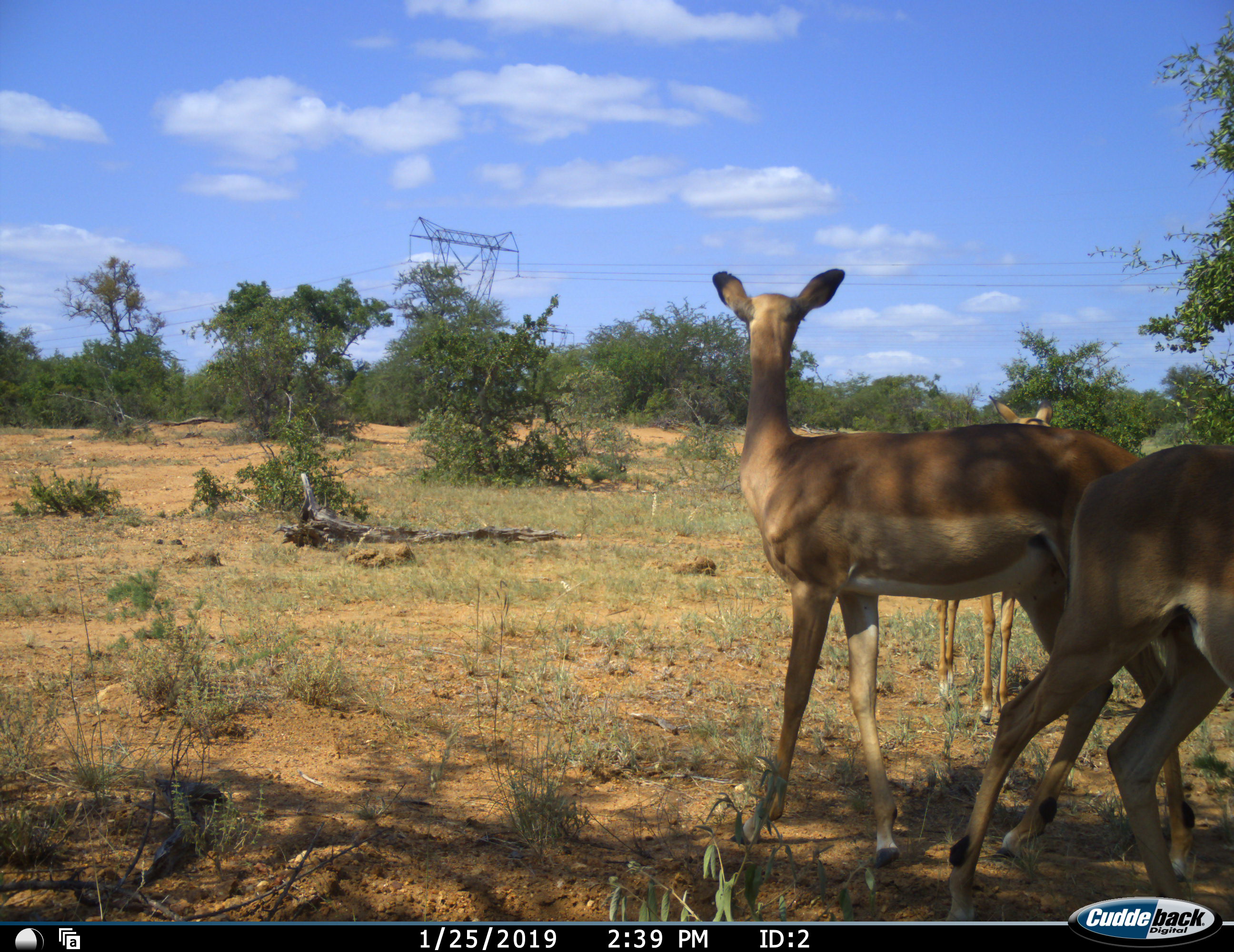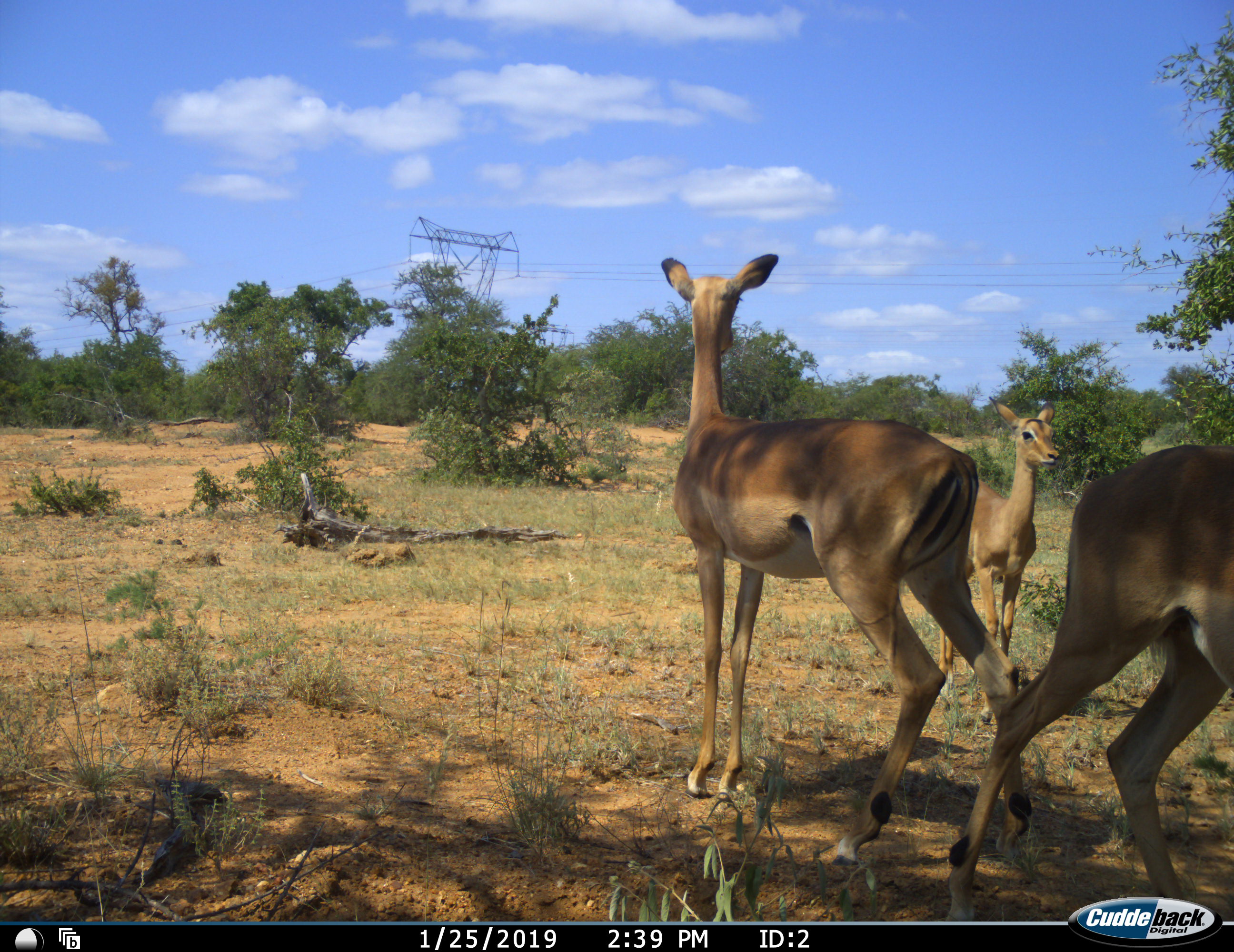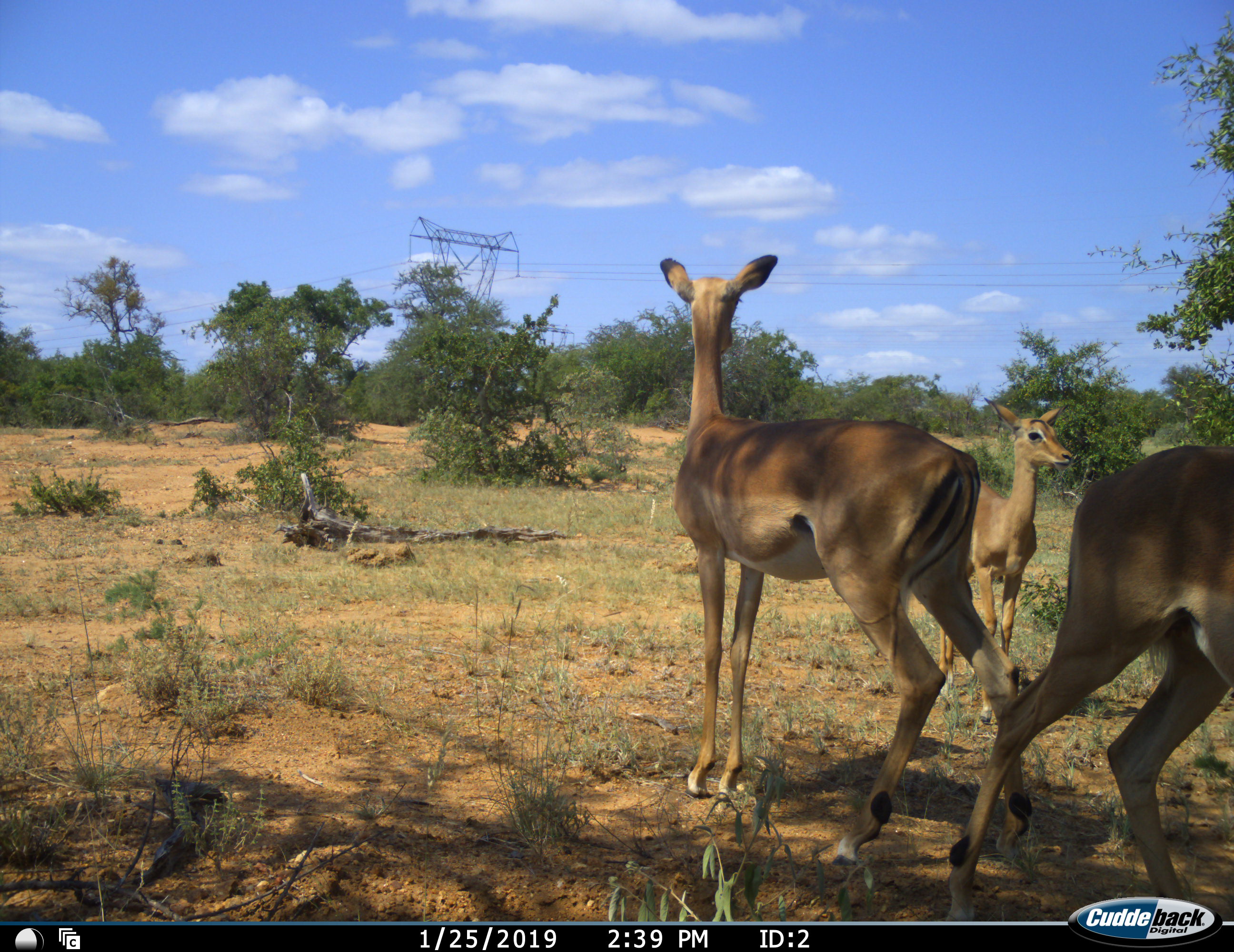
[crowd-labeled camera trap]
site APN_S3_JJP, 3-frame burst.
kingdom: Animalia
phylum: Chordata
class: Mammalia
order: Artiodactyla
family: Bovidae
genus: Aepyceros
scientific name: Aepyceros melampus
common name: impala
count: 3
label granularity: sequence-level